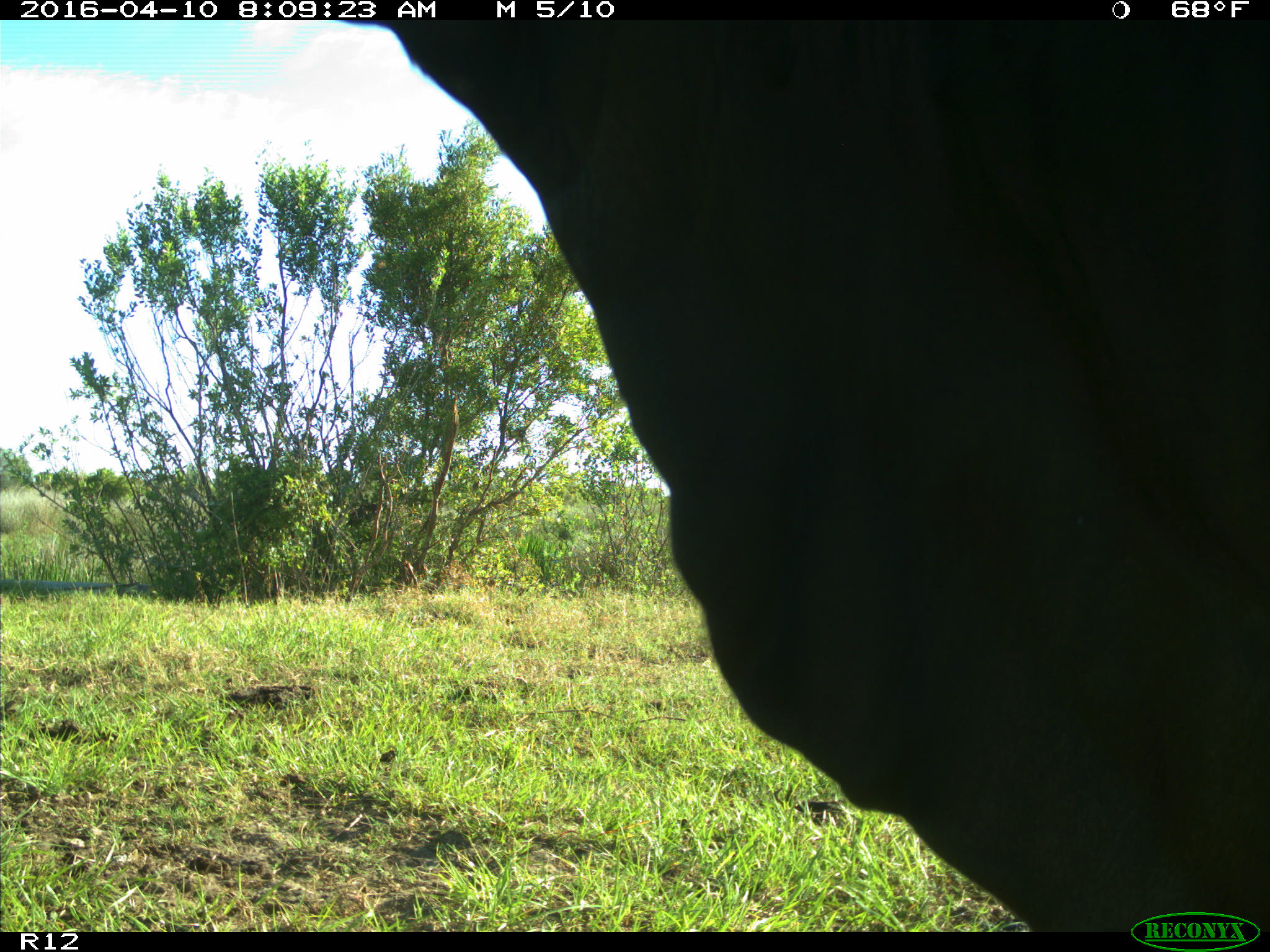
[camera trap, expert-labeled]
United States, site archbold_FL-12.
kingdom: Animalia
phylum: Chordata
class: Mammalia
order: Artiodactyla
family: Bovidae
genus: Bos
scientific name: Bos taurus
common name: domestic cow